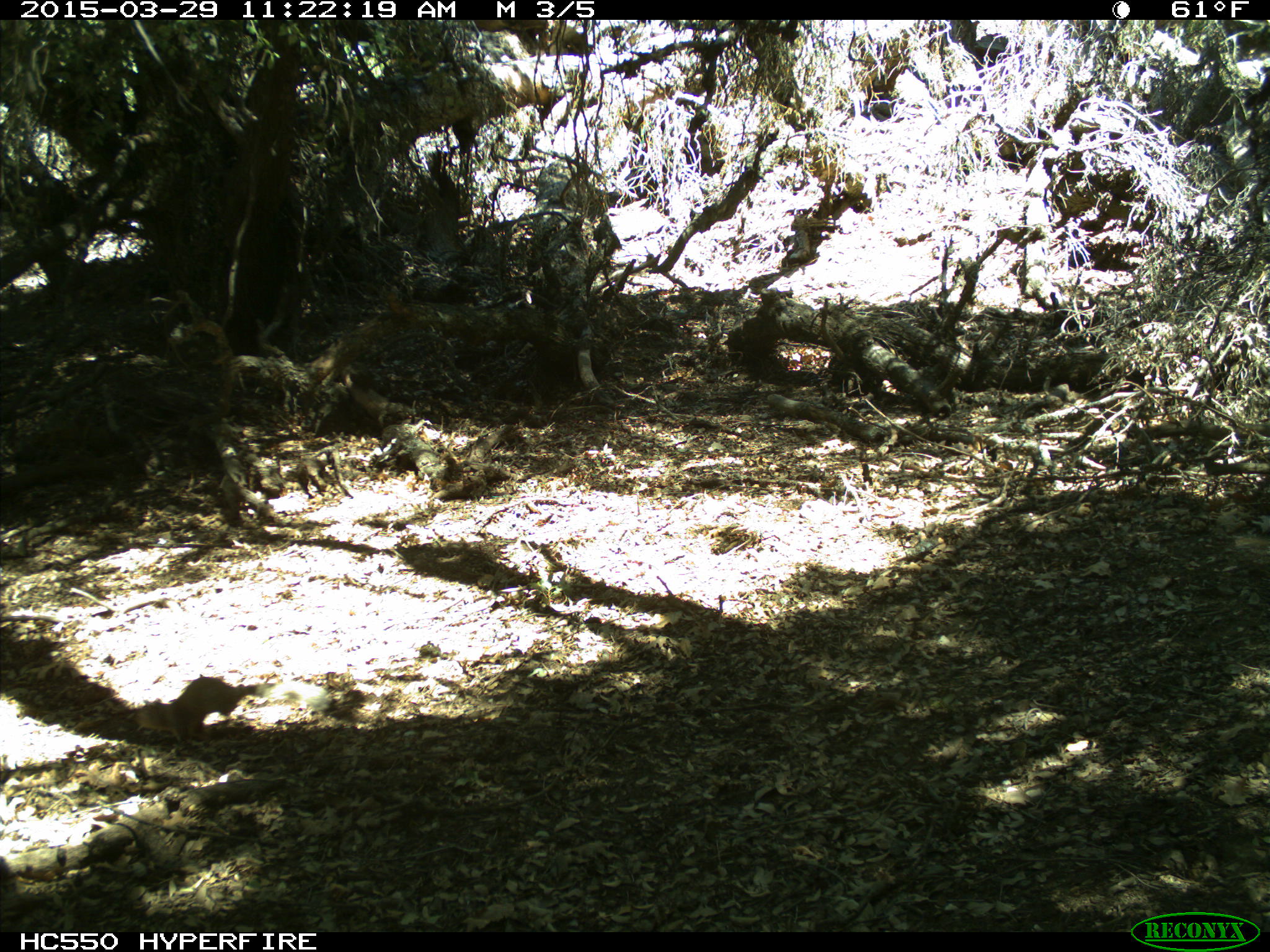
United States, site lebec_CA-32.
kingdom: Animalia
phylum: Chordata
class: Mammalia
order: Rodentia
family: Sciuridae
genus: Otospermophilus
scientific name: Otospermophilus beecheyi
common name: california ground squirrel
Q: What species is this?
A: Otospermophilus beecheyi (california ground squirrel).